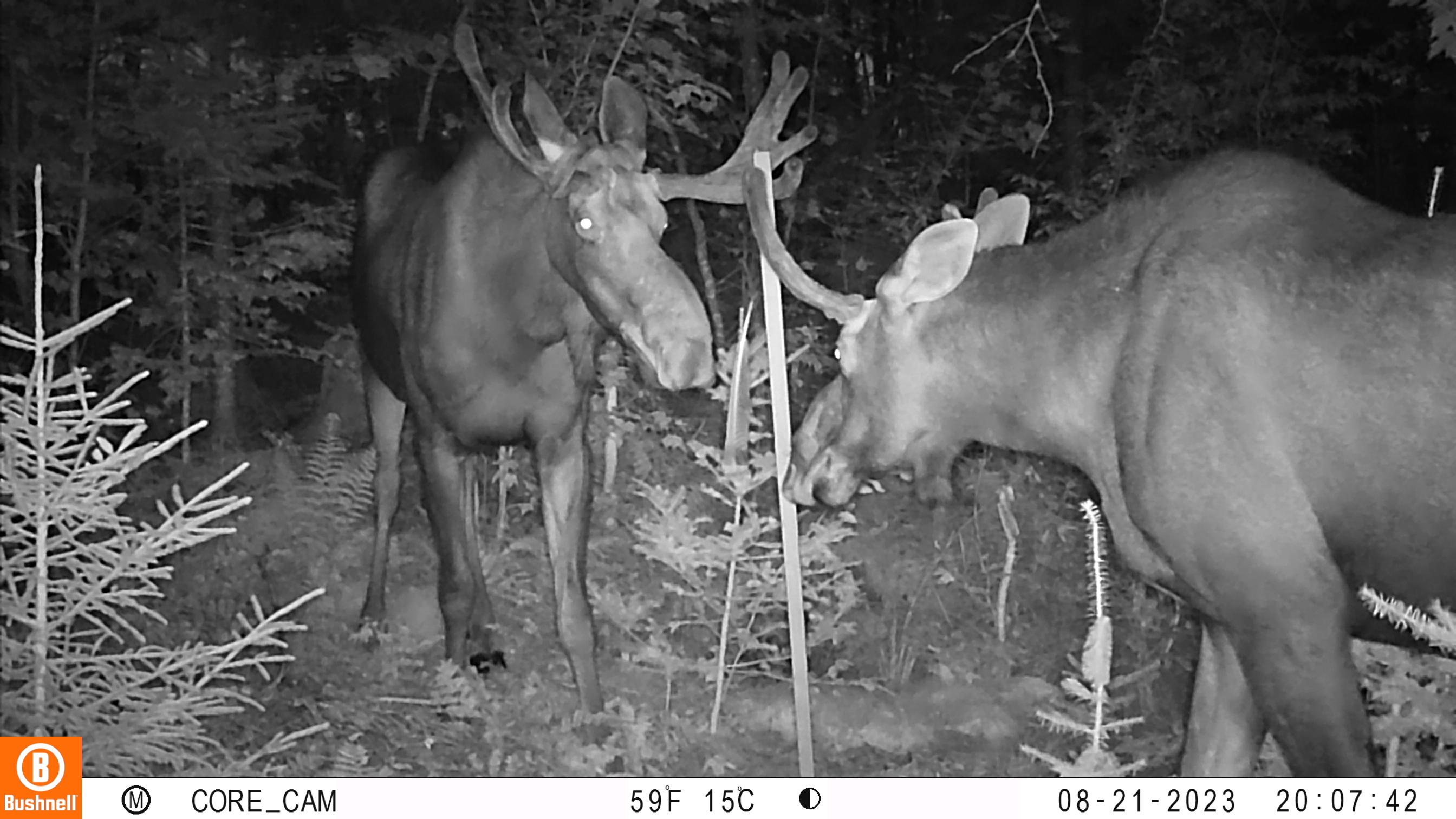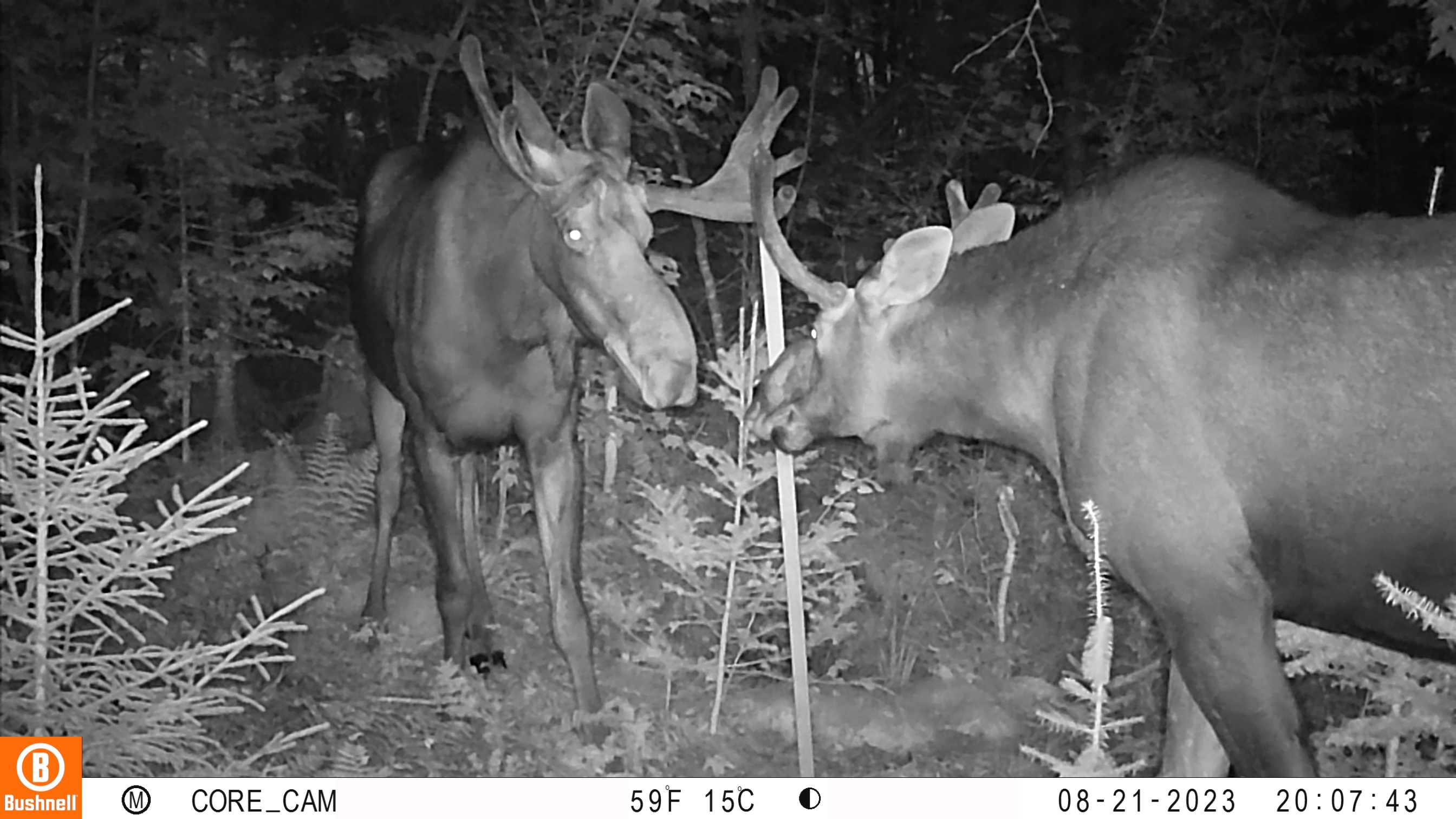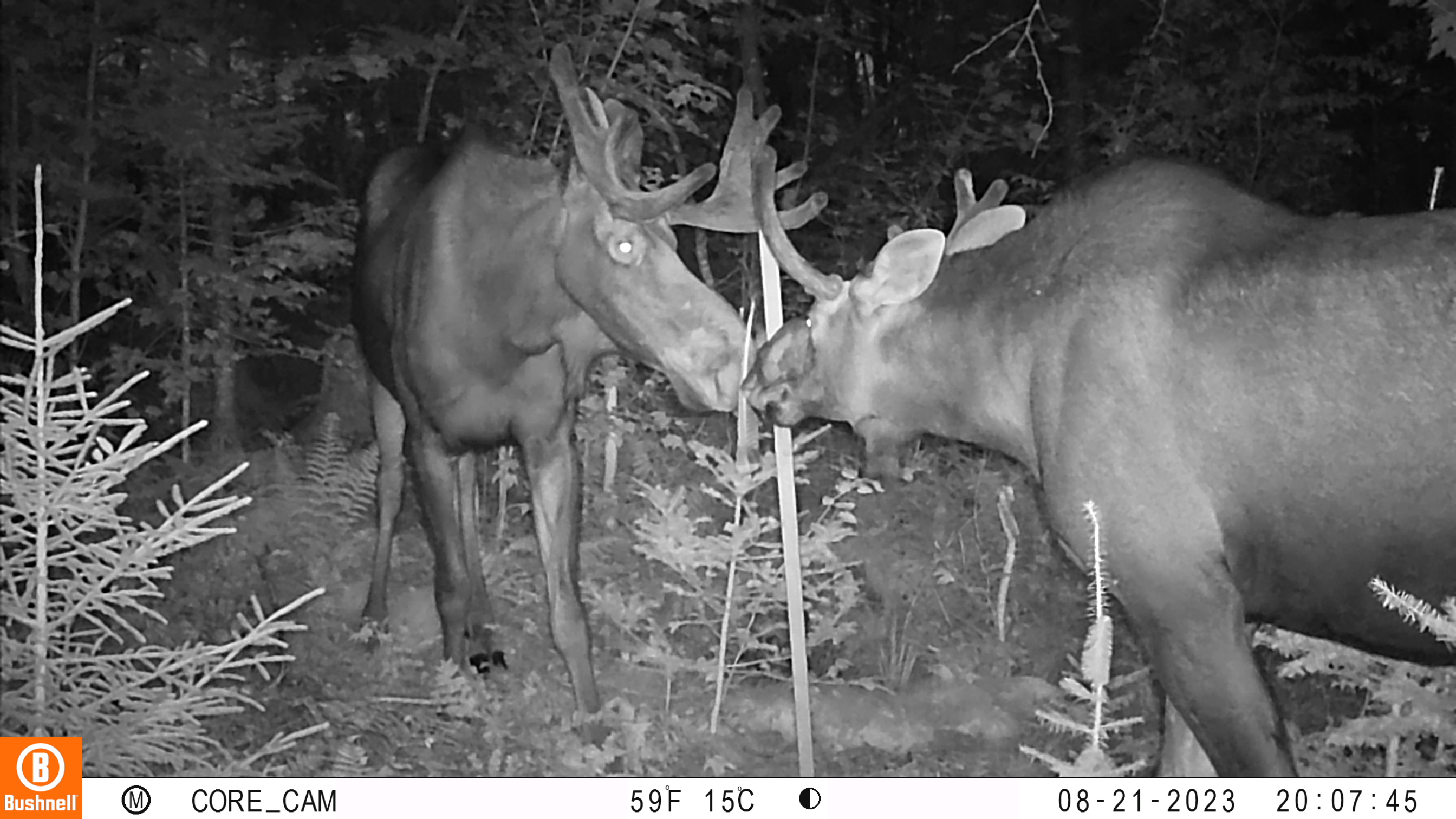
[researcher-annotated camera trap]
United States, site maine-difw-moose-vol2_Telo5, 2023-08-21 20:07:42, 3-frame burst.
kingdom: Animalia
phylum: Chordata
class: Mammalia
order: Artiodactyla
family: Cervidae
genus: Alces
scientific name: Alces alces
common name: moose